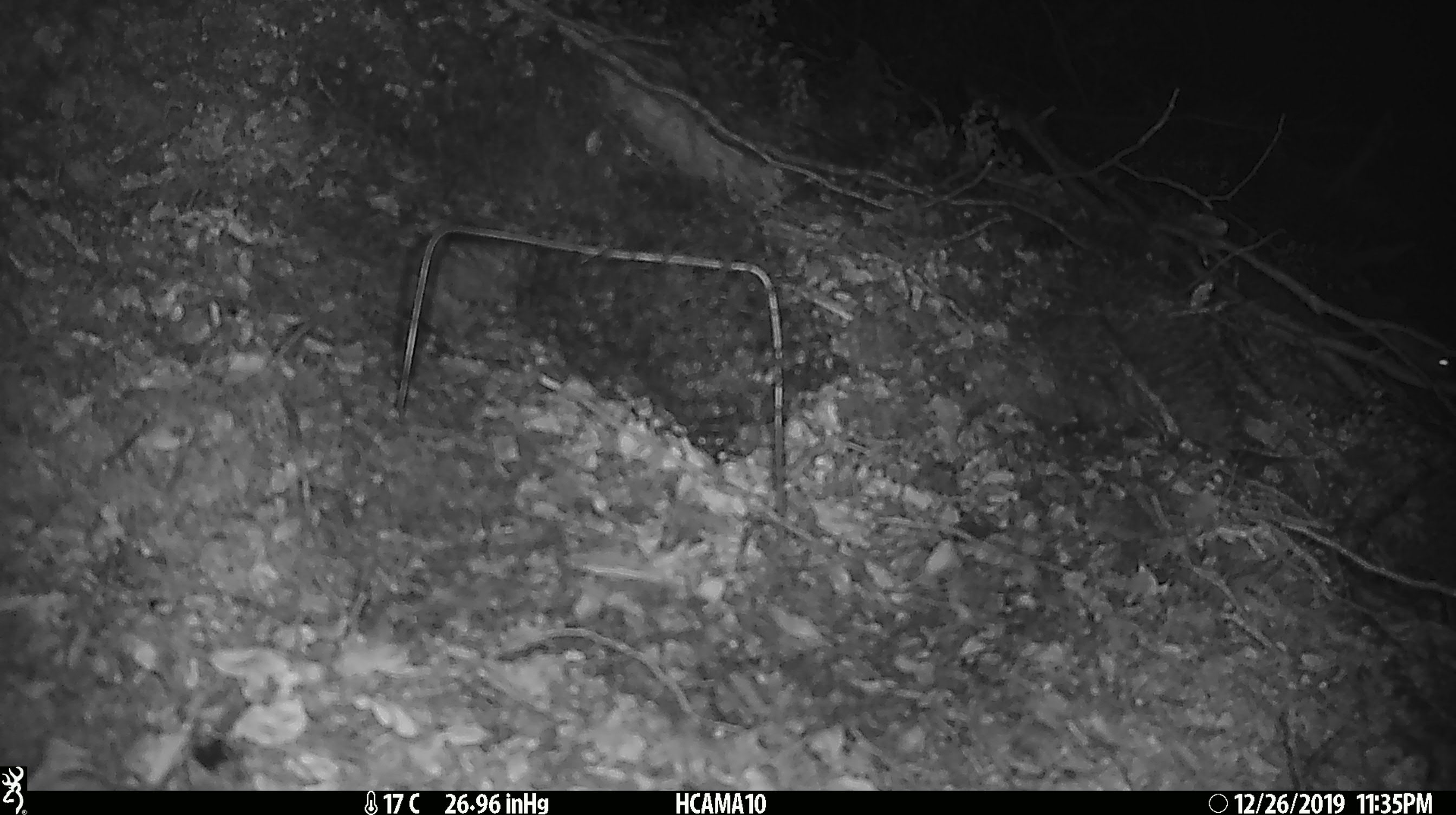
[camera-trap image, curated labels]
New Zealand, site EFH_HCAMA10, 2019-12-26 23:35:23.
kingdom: Animalia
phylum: Chordata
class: Mammalia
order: Rodentia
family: Muridae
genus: Mus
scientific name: Mus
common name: mouse